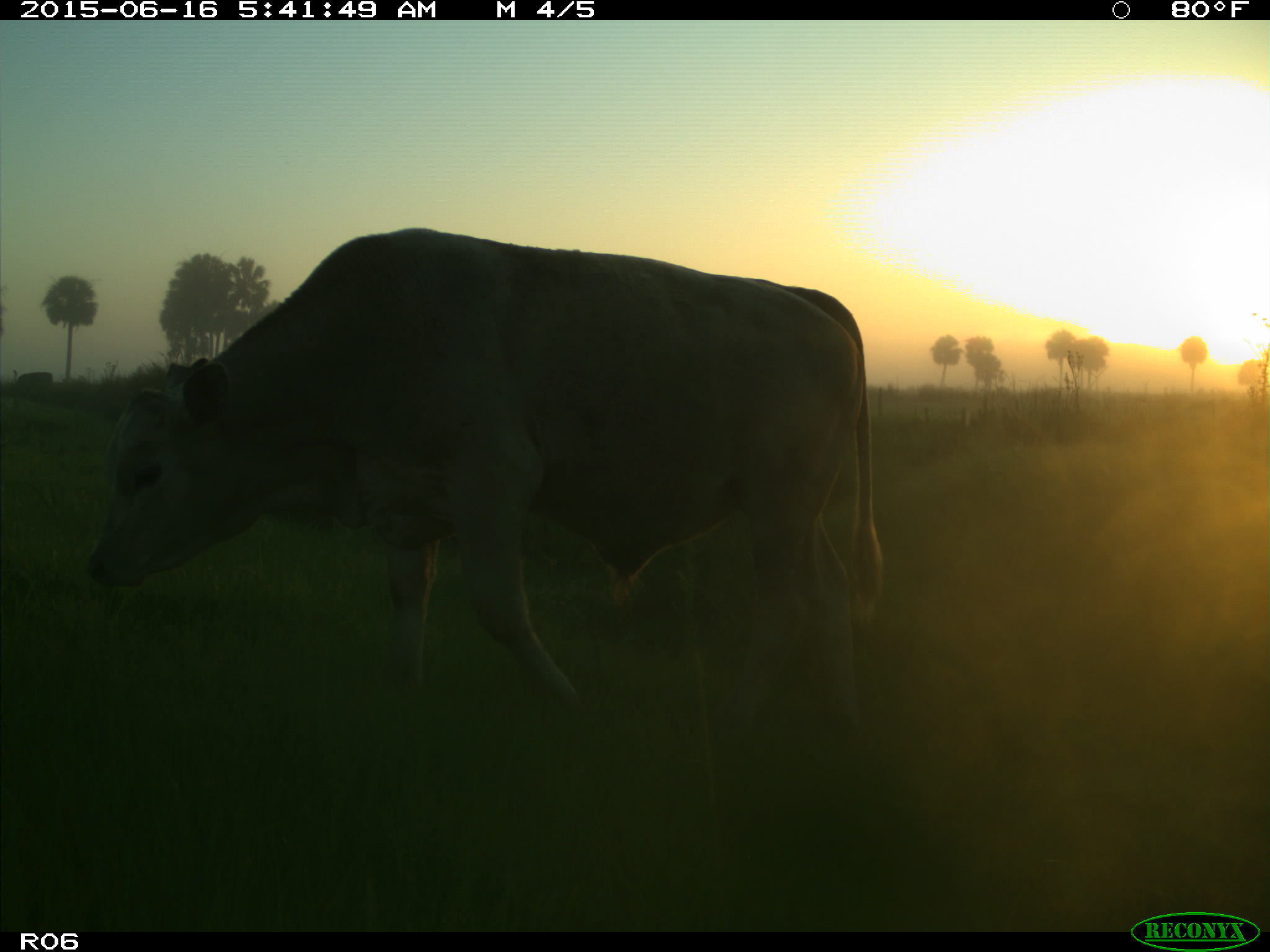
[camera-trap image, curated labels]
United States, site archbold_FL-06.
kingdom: Animalia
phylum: Chordata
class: Mammalia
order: Artiodactyla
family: Bovidae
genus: Bos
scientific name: Bos taurus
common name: domestic cow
Bos taurus (domestic cow).